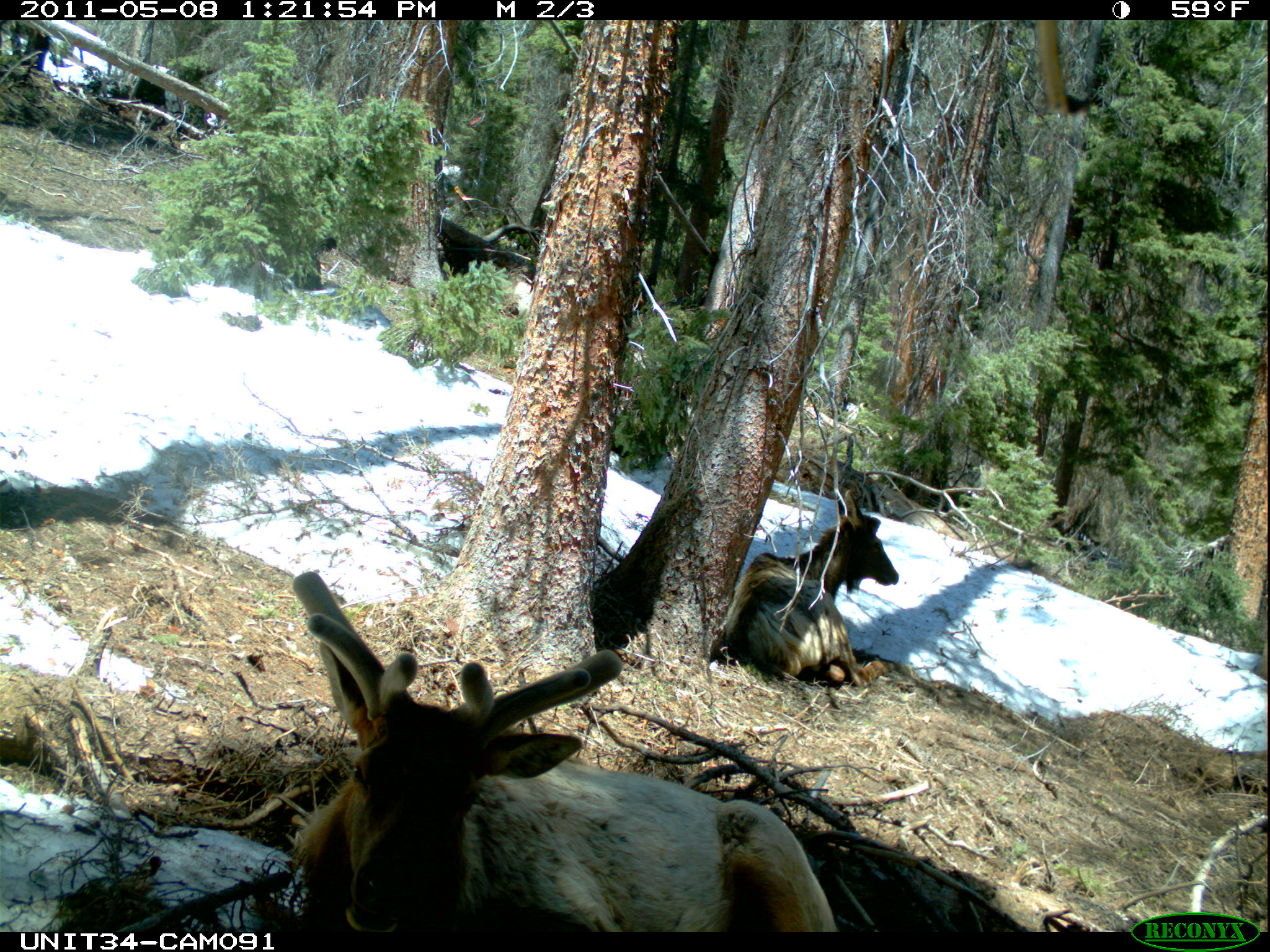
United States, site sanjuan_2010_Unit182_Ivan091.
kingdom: Animalia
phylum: Chordata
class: Mammalia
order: Artiodactyla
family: Cervidae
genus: Cervus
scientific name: Cervus elaphus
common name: red deer